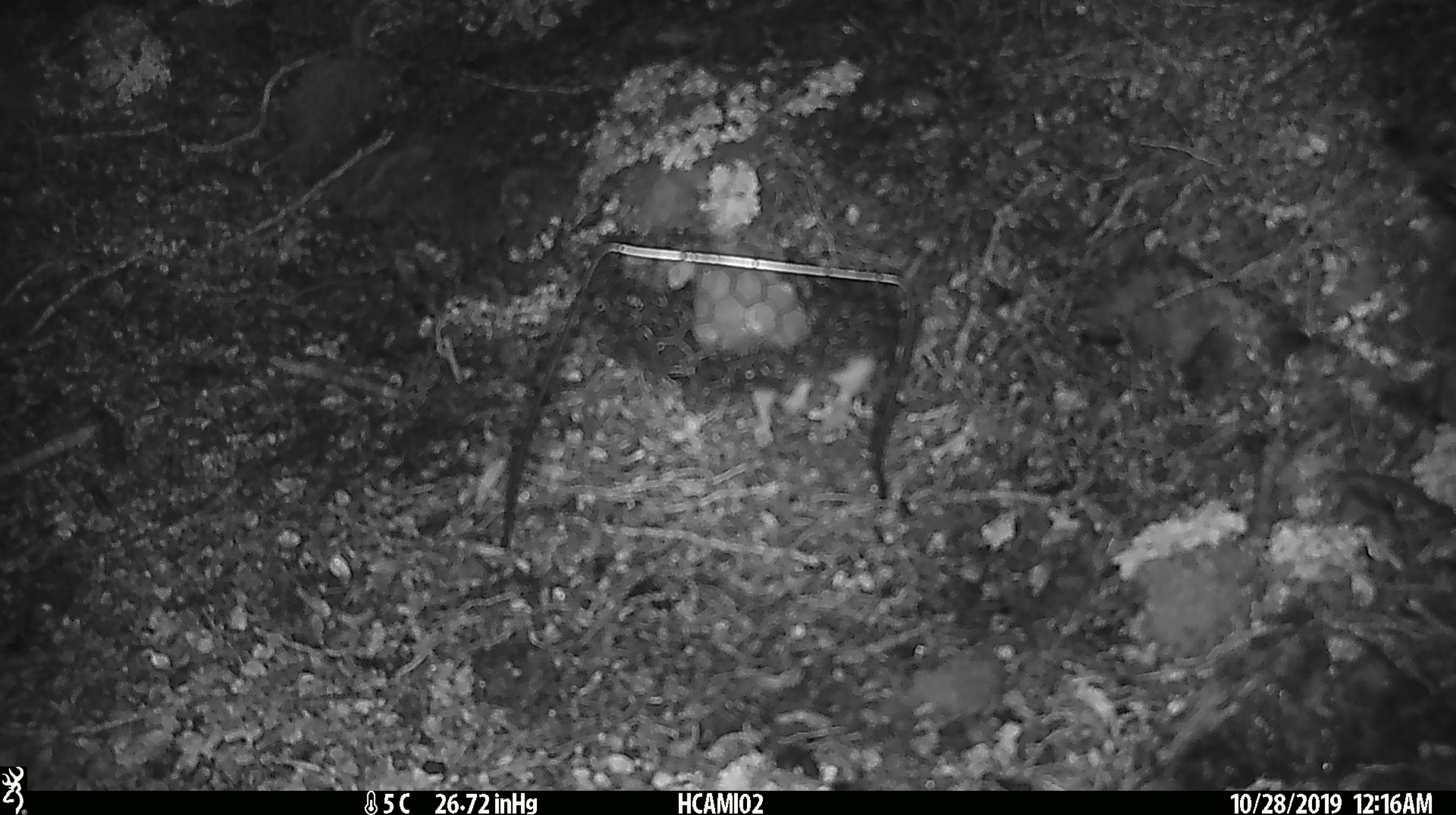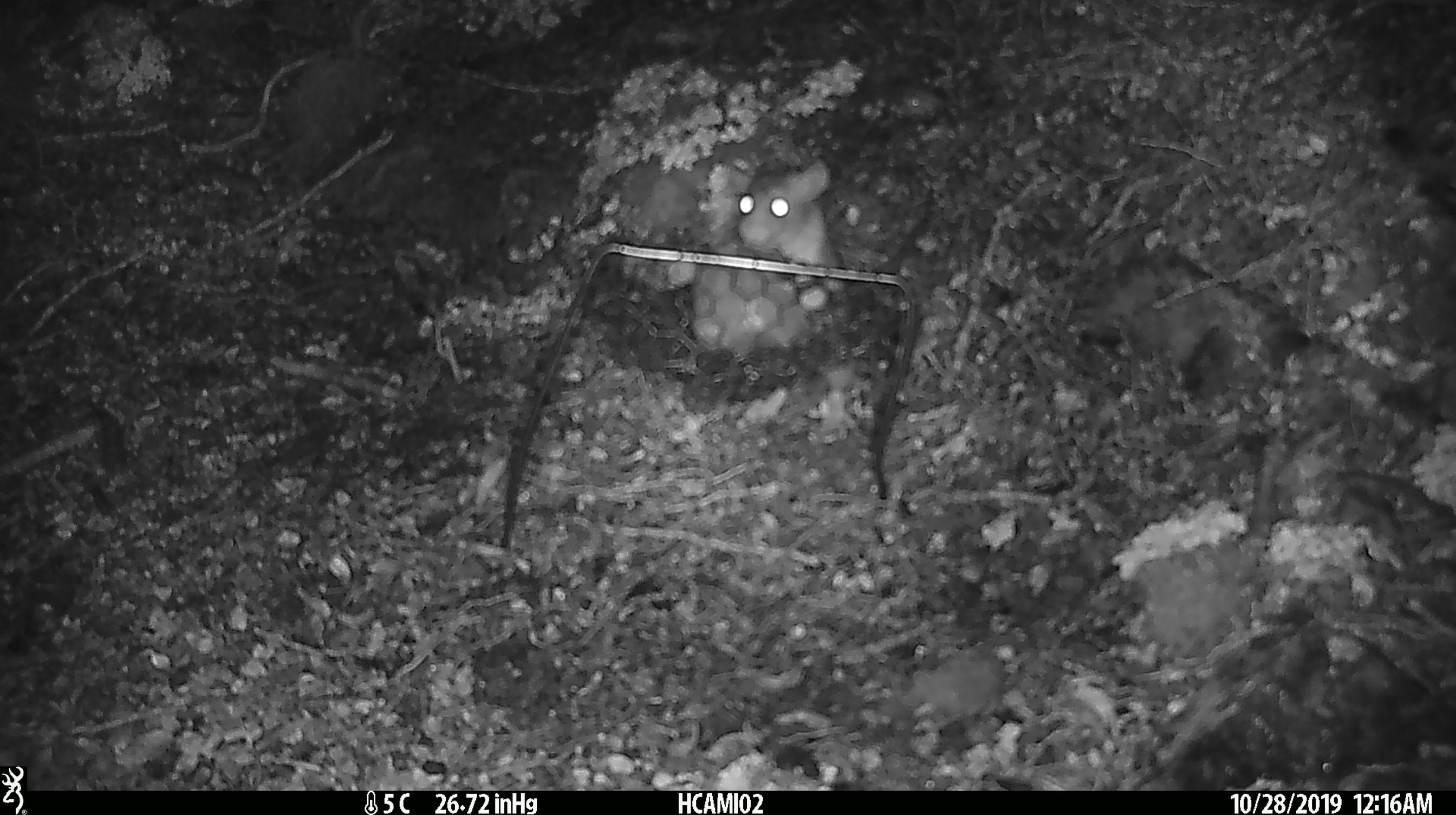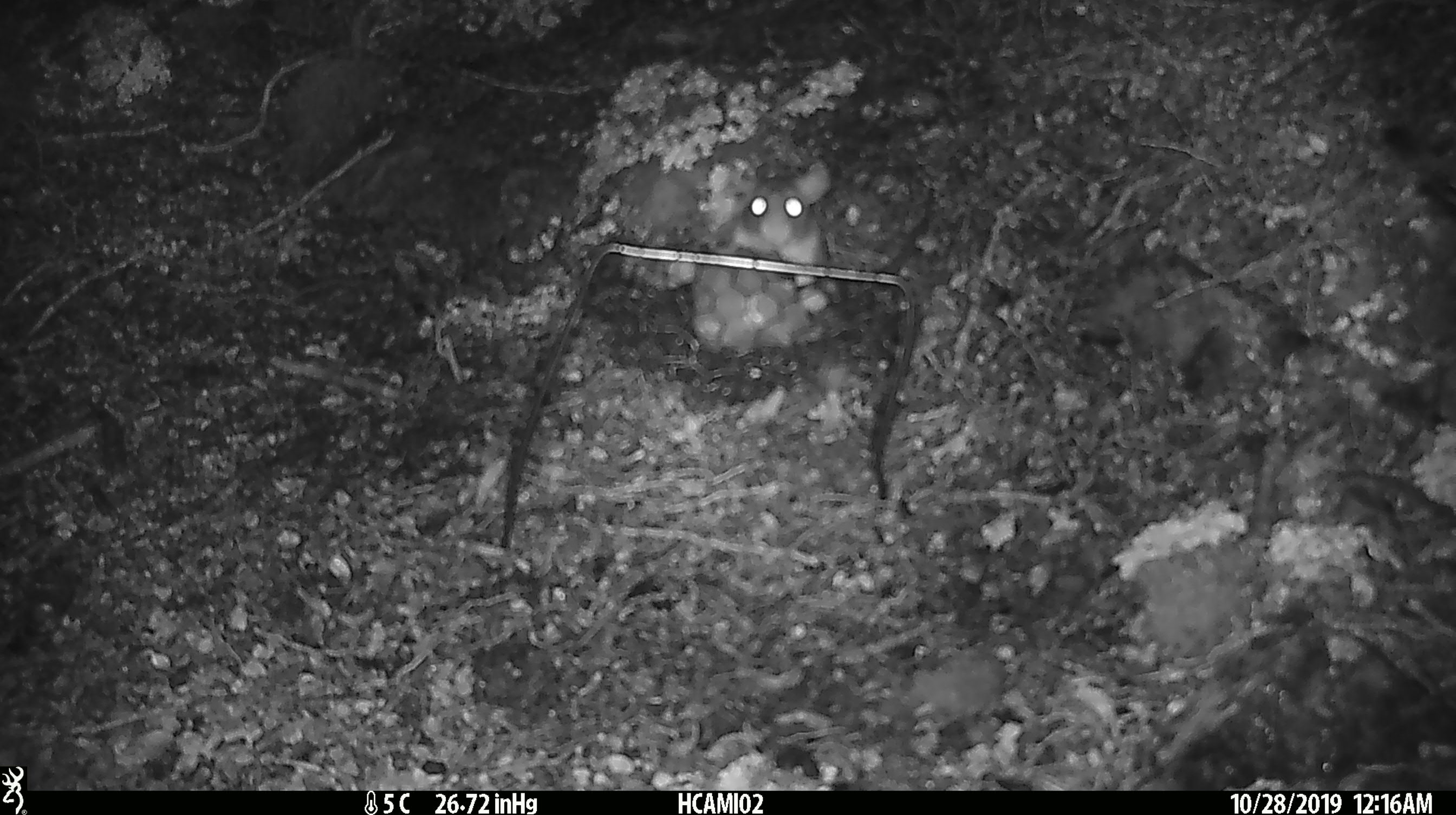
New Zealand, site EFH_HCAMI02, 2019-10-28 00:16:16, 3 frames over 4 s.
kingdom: Animalia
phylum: Chordata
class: Mammalia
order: Rodentia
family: Muridae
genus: Rattus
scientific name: Rattus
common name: rat